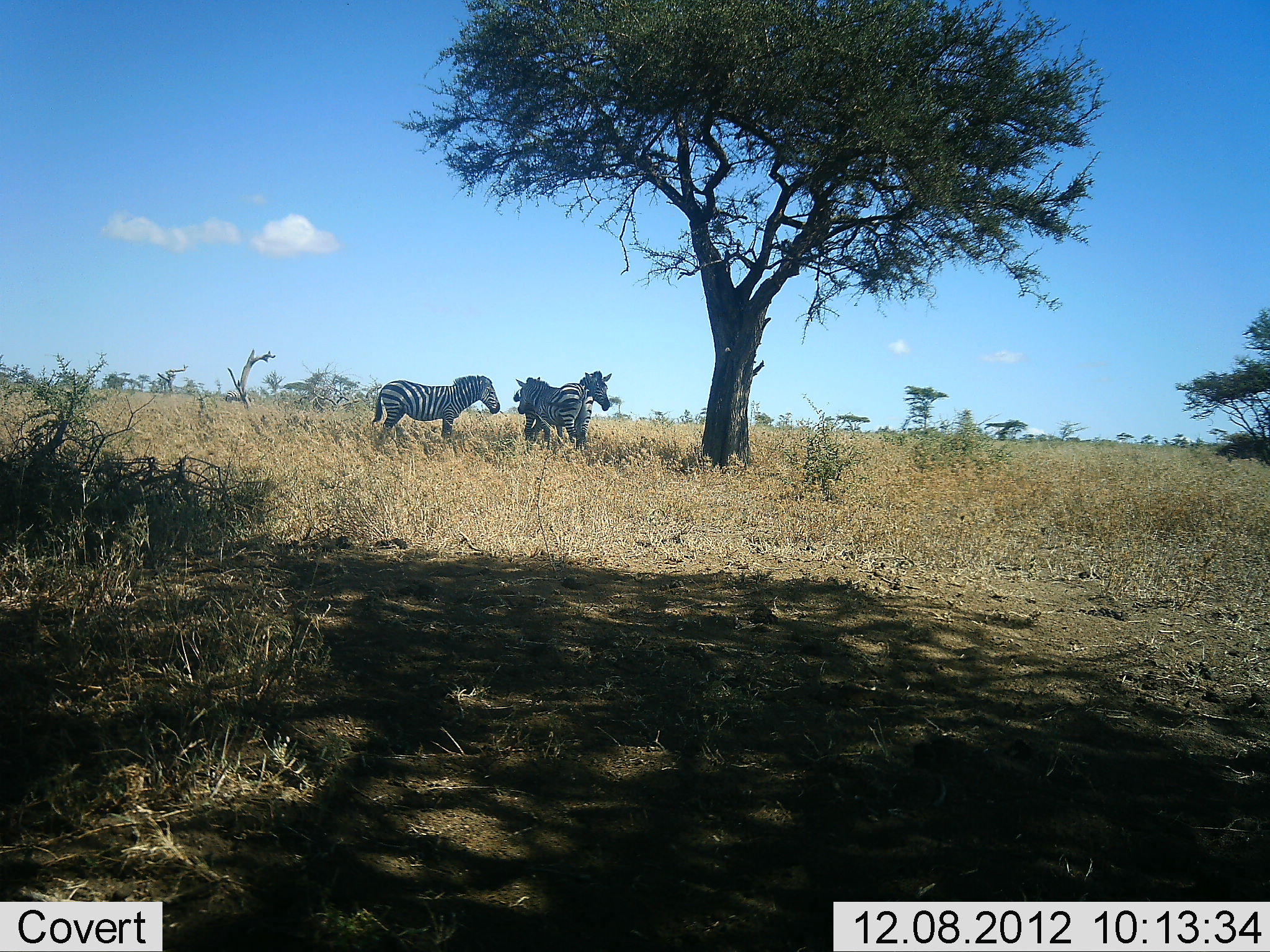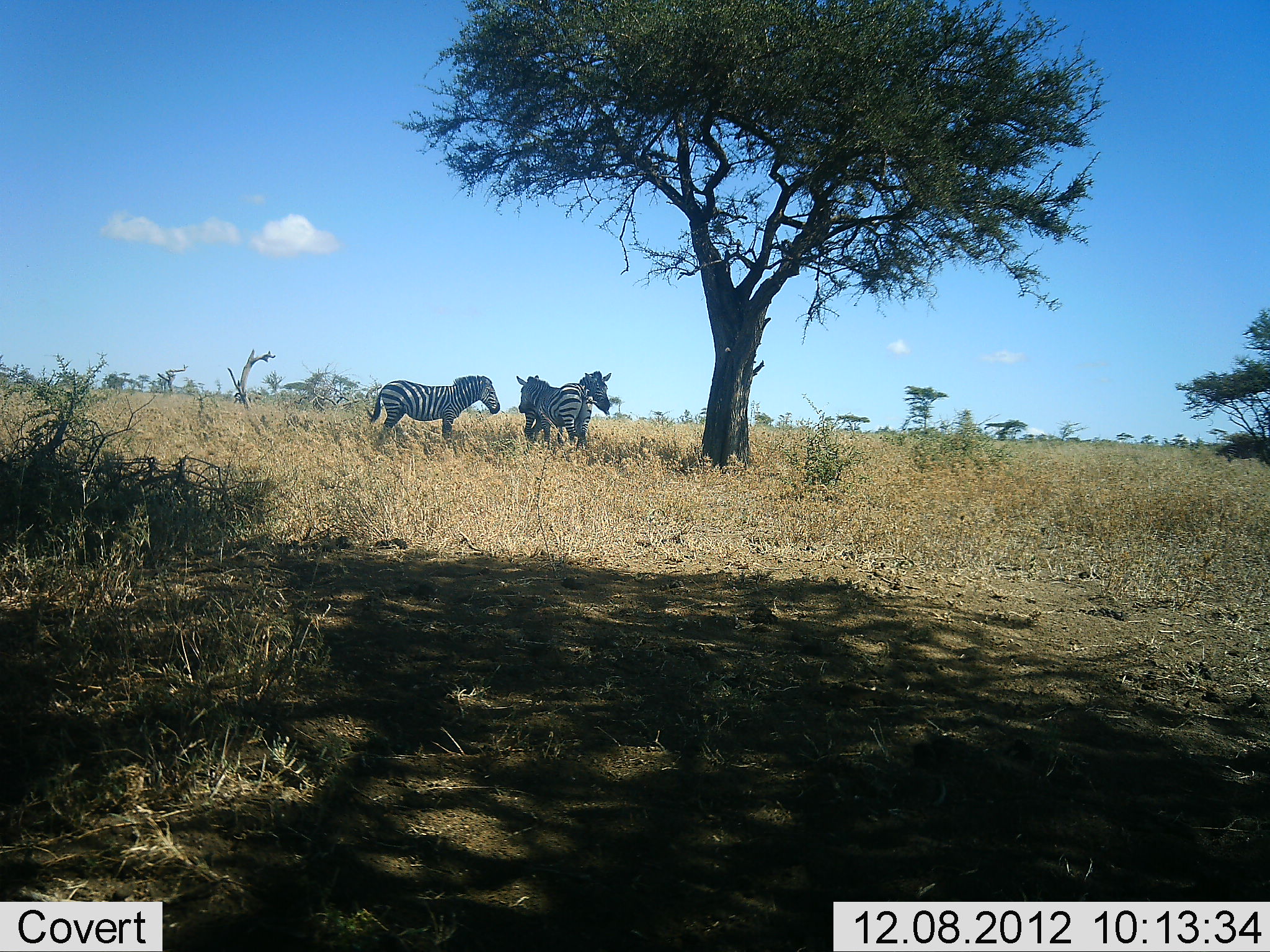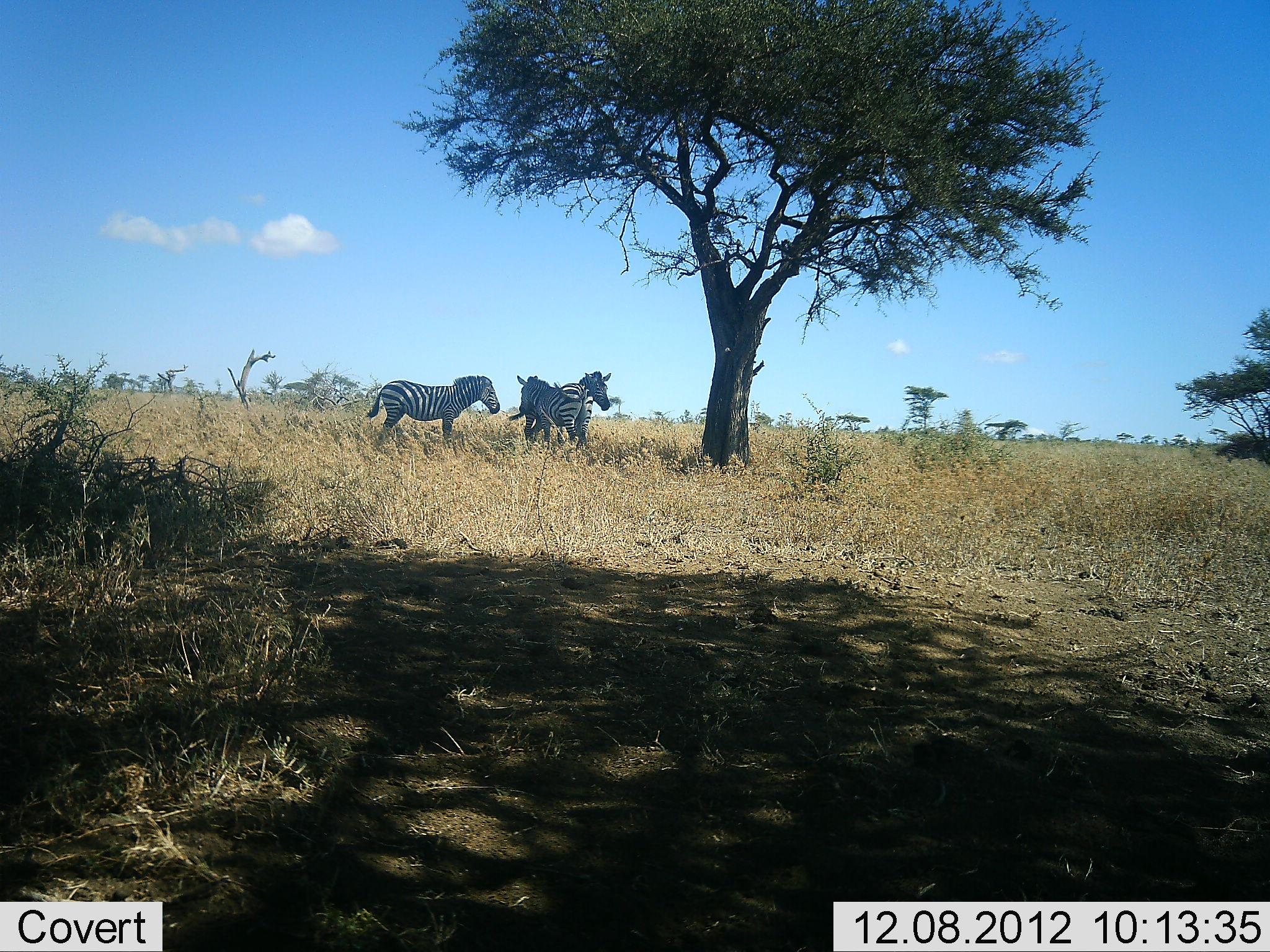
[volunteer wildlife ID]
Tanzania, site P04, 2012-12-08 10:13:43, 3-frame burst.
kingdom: Animalia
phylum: Chordata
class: Mammalia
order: Perissodactyla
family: Equidae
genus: Equus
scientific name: Equus quagga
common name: plains zebra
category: zebra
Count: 3.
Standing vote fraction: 90%.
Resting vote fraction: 10%.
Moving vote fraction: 10%.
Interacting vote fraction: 0%.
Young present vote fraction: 0%.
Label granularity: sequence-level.